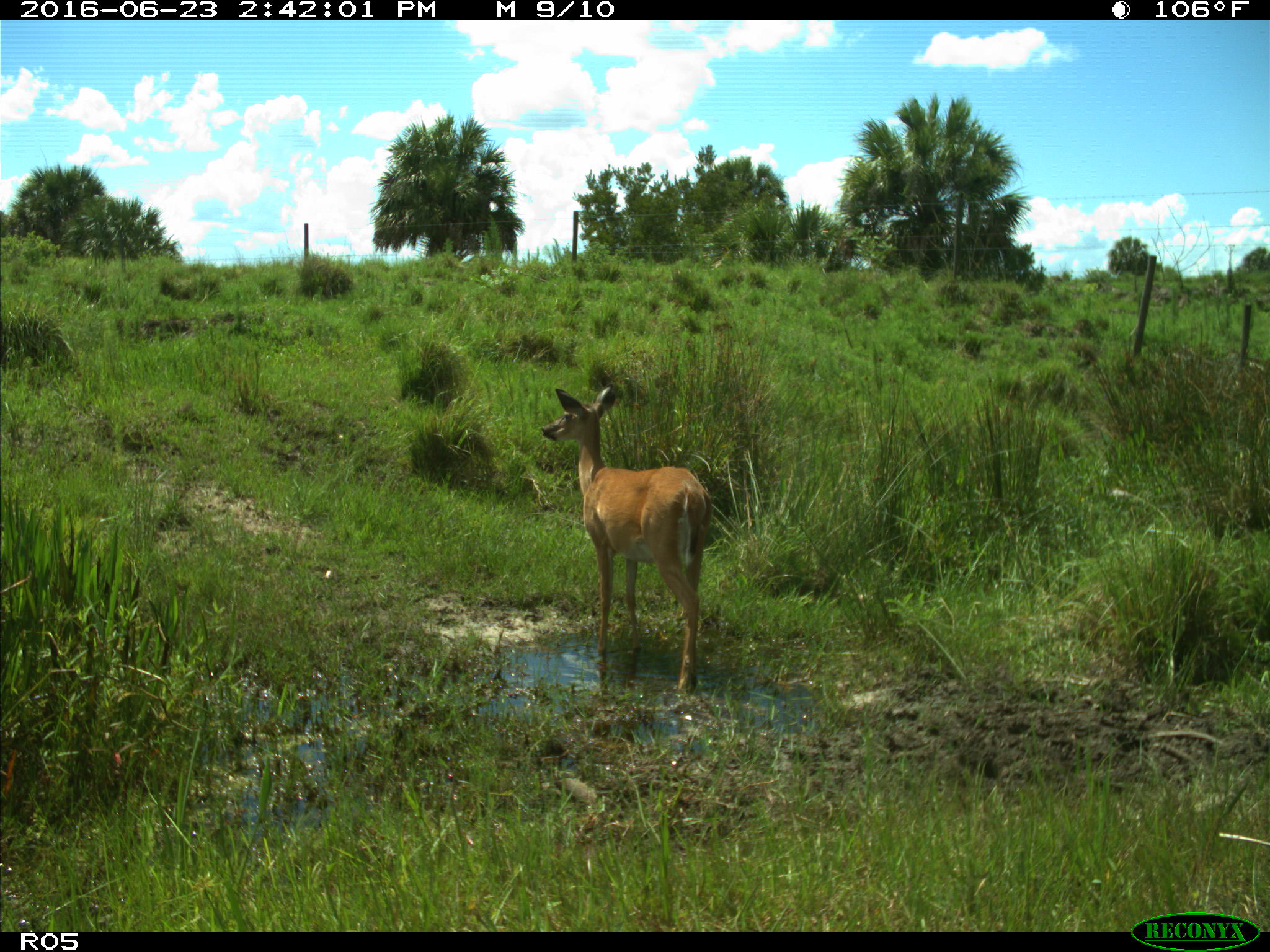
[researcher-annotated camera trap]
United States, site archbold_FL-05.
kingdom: Animalia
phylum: Chordata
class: Mammalia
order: Artiodactyla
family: Cervidae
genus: Odocoileus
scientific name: Odocoileus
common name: deer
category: unidentified deer